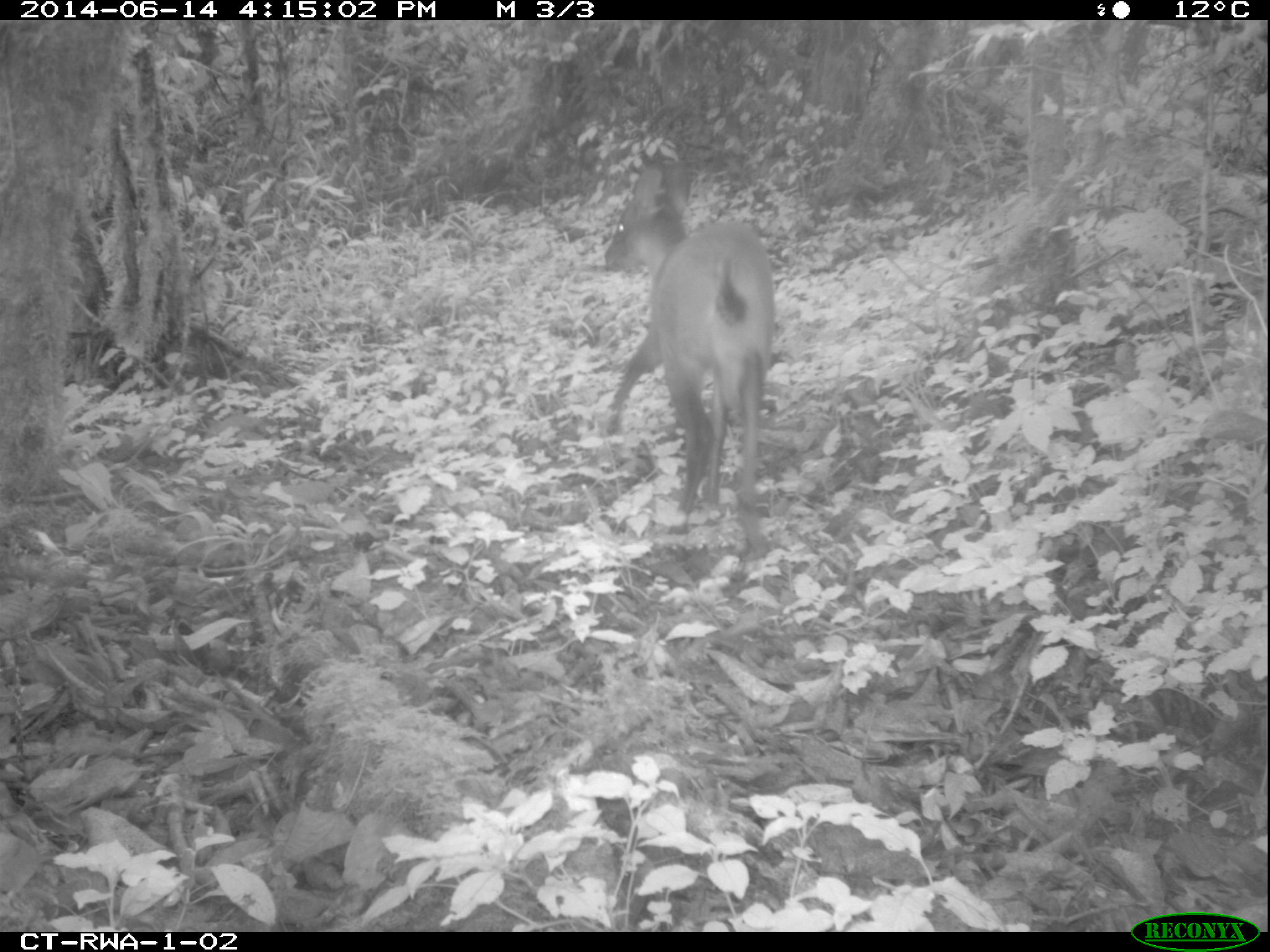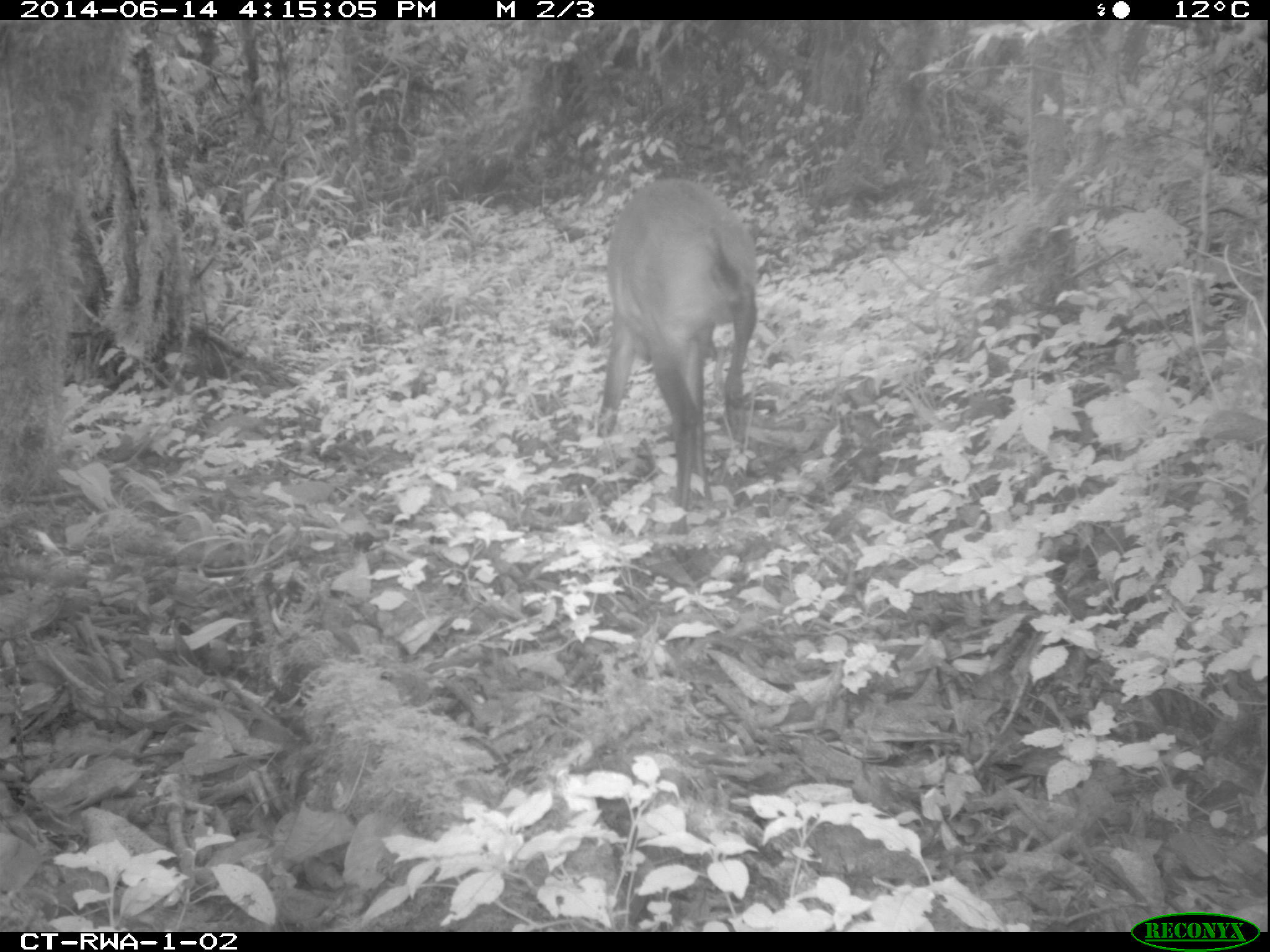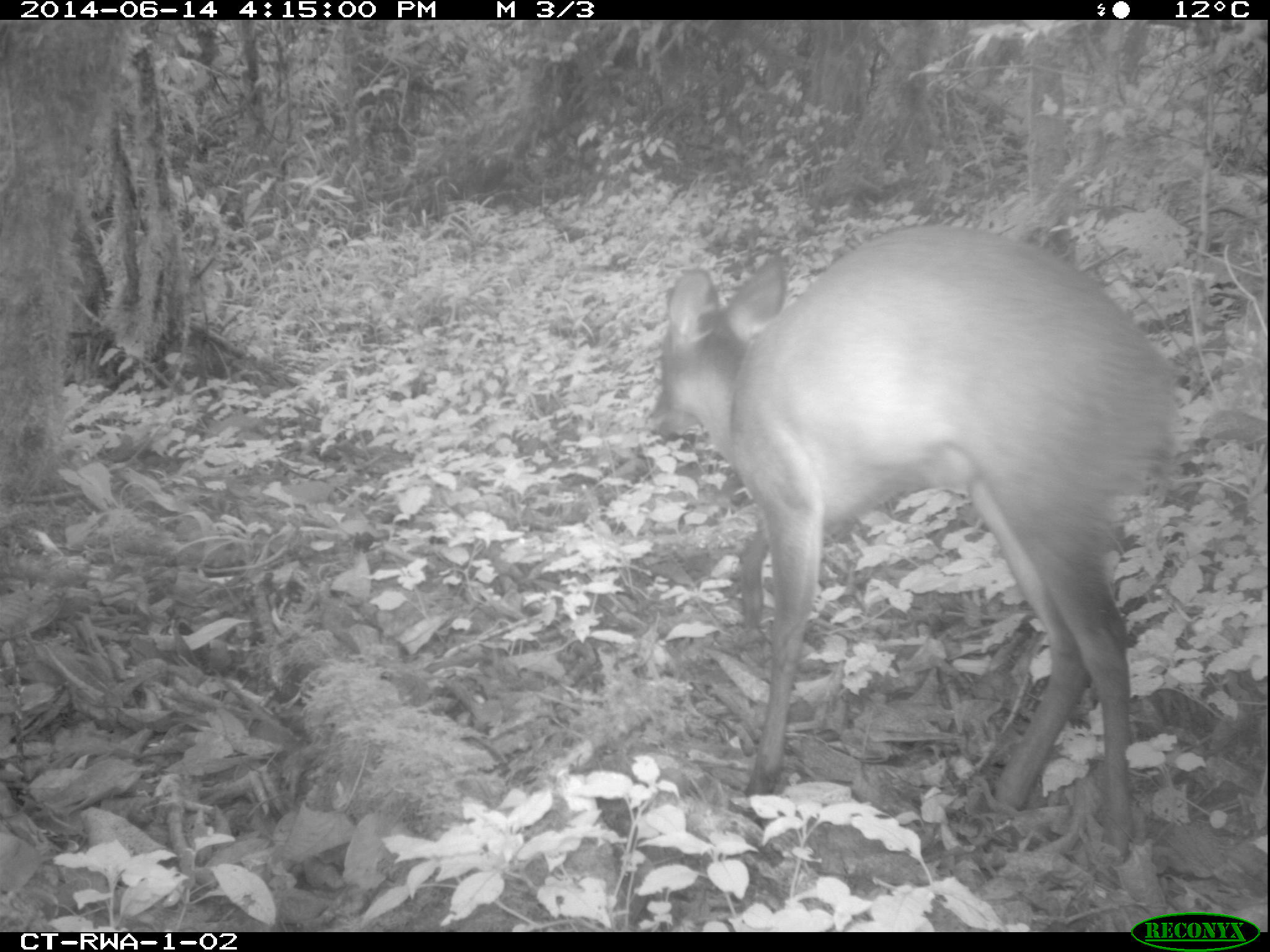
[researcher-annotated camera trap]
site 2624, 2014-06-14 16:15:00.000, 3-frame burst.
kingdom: Animalia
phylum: Chordata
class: Mammalia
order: Artiodactyla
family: Bovidae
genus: Cephalophus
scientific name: Cephalophus nigrifrons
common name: black-fronted duiker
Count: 1.